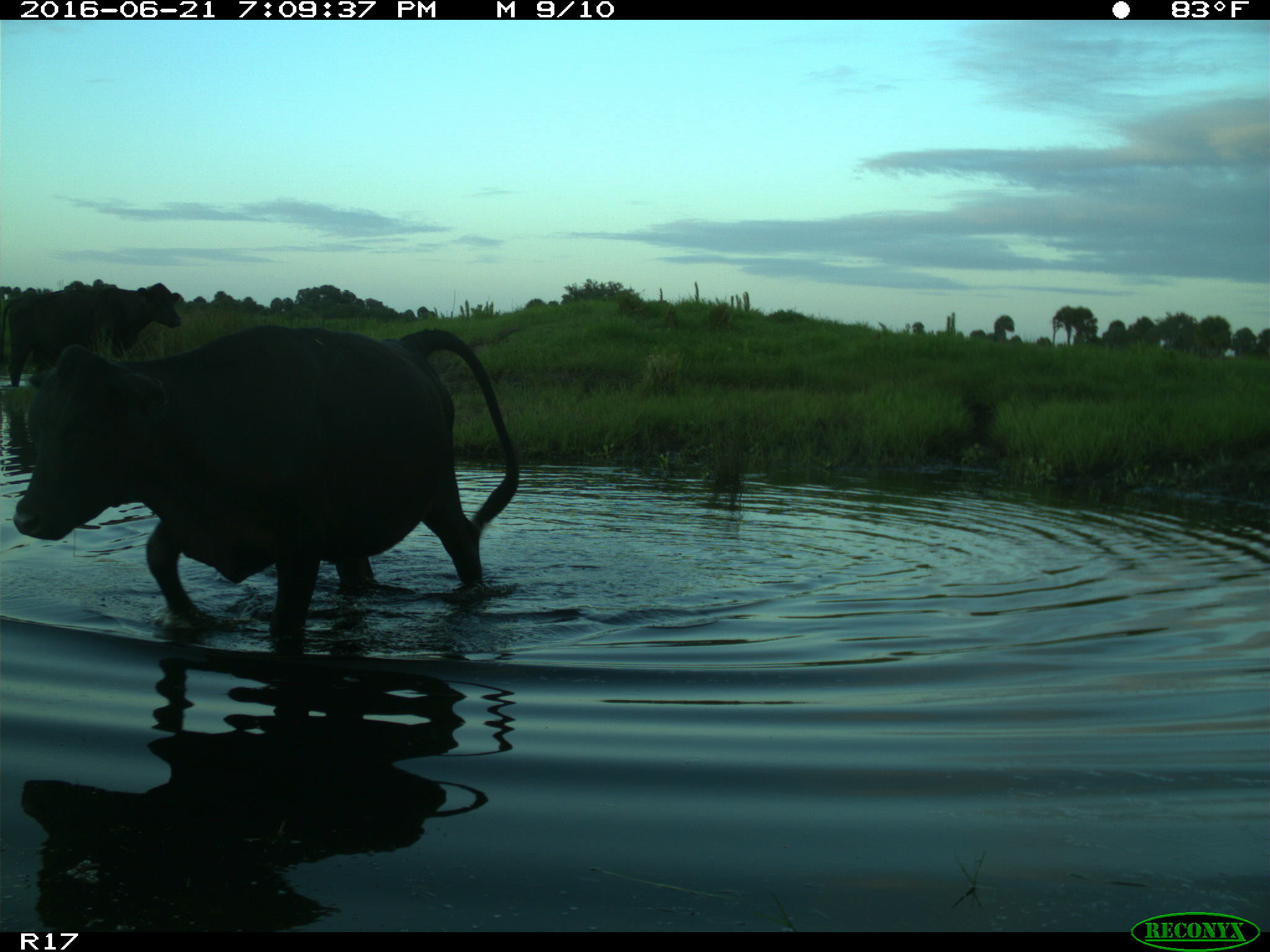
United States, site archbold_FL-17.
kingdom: Animalia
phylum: Chordata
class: Mammalia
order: Artiodactyla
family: Bovidae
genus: Bos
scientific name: Bos taurus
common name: domestic cow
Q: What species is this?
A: Bos taurus (domestic cow).